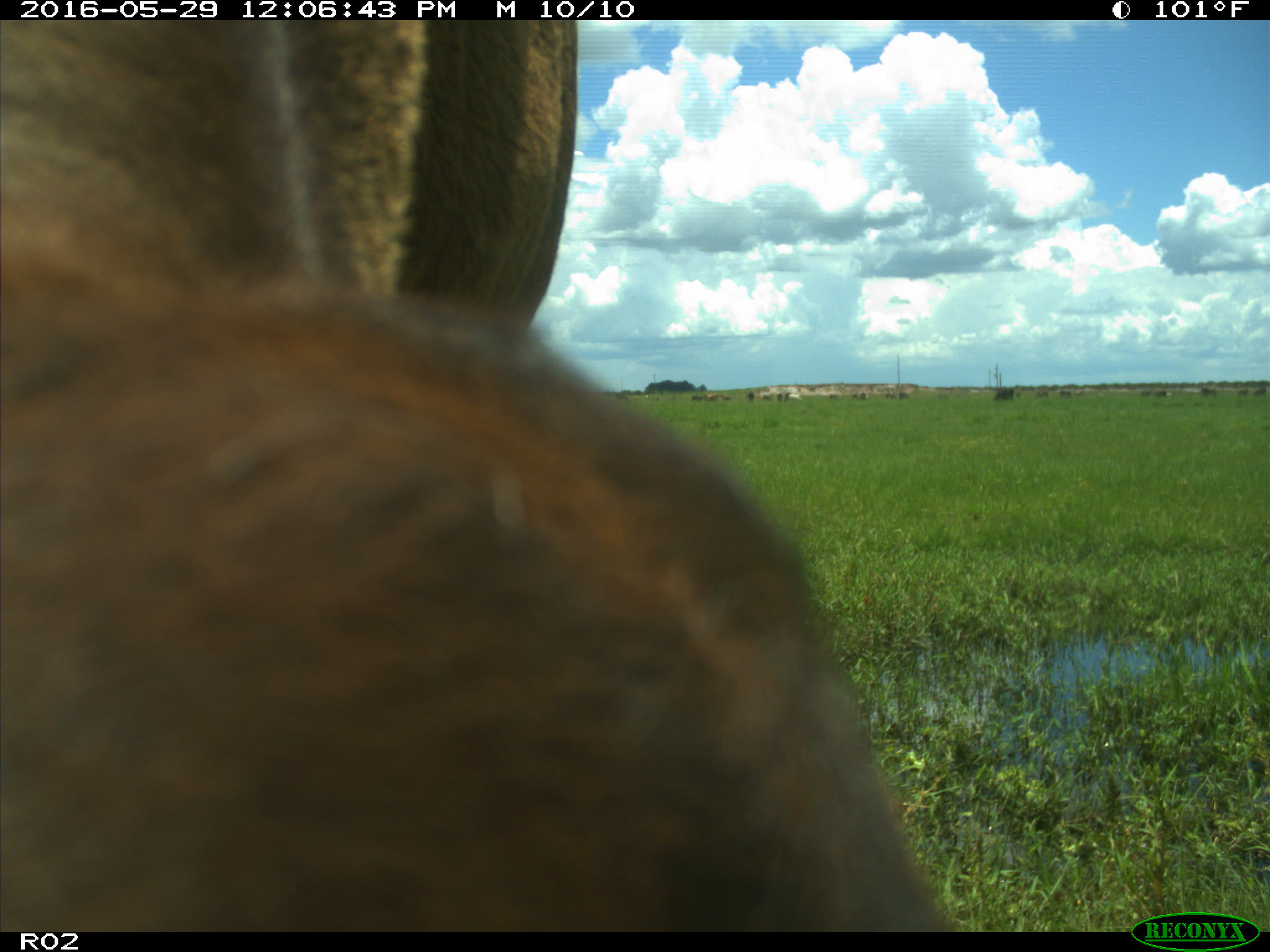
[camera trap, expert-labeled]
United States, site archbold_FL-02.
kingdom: Animalia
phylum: Chordata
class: Mammalia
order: Artiodactyla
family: Bovidae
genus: Bos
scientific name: Bos taurus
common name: domestic cow